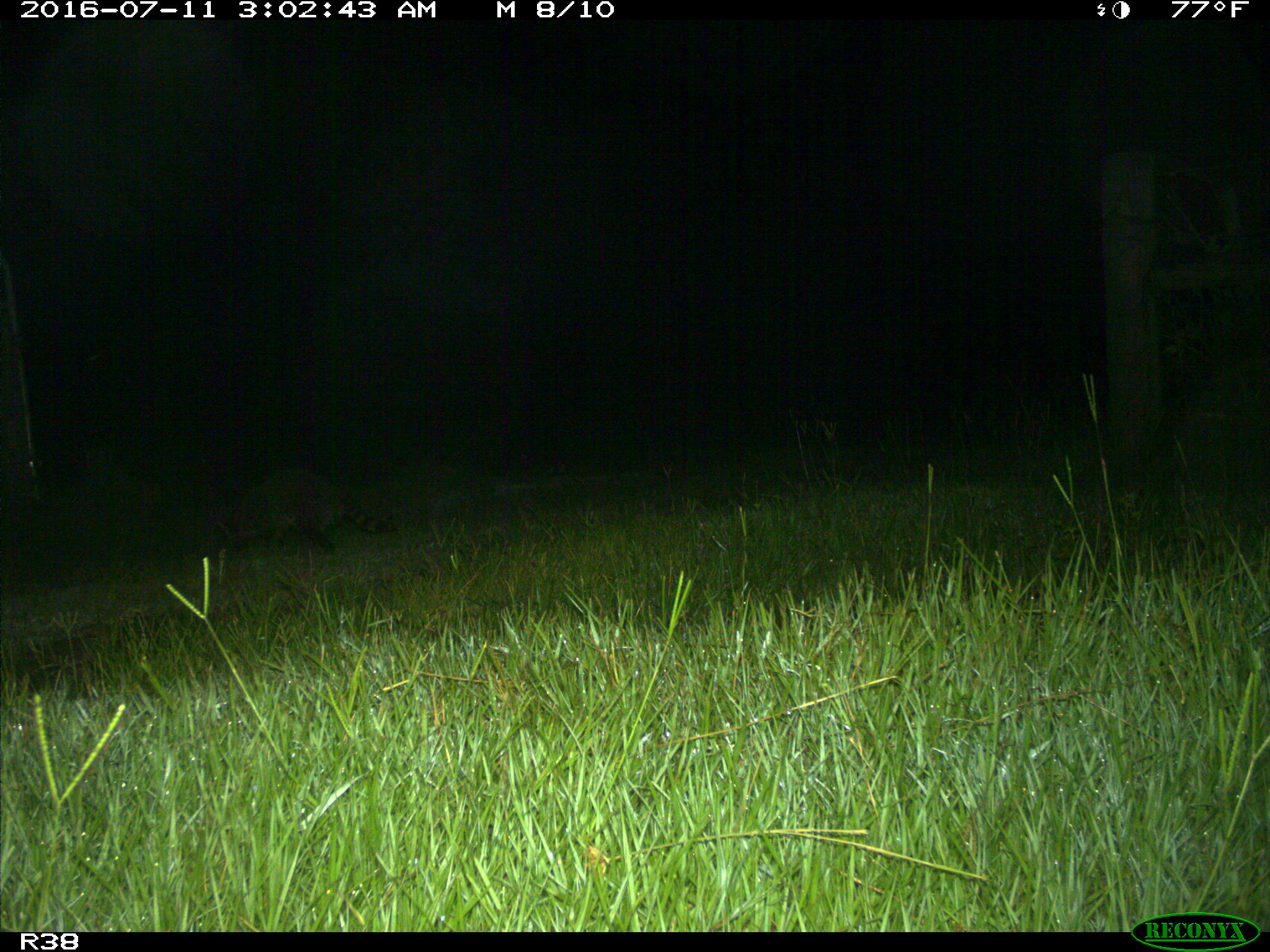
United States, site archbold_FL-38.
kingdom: Animalia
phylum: Chordata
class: Mammalia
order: Carnivora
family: Procyonidae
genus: Procyon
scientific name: Procyon lotor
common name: common raccoon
Procyon lotor (common raccoon).